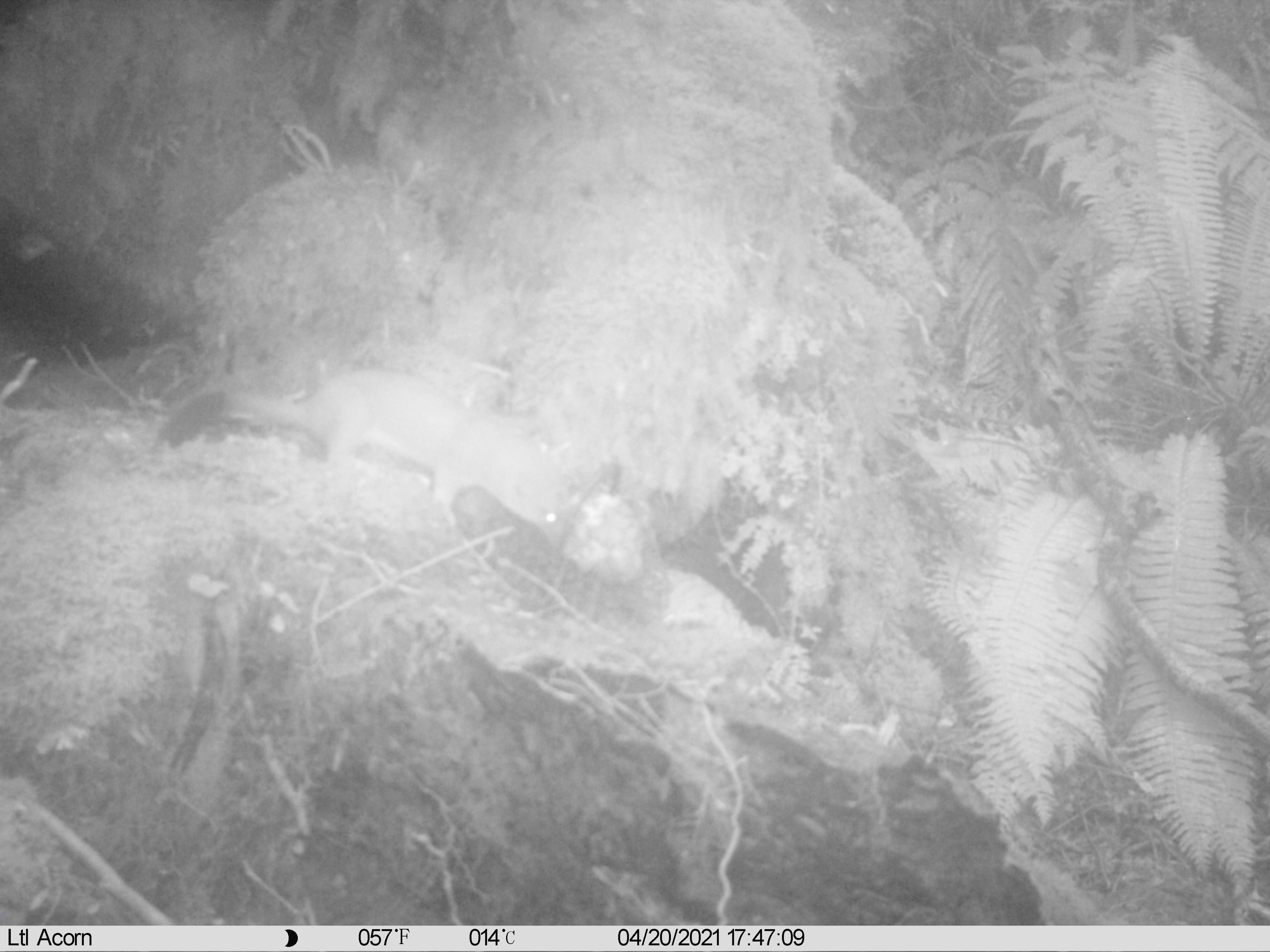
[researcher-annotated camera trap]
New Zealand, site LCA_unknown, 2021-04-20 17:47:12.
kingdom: Animalia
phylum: Chordata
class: Mammalia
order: Carnivora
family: Mustelidae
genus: Mustela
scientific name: Mustela erminea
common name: stoat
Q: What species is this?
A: Stoat (Mustela erminea).